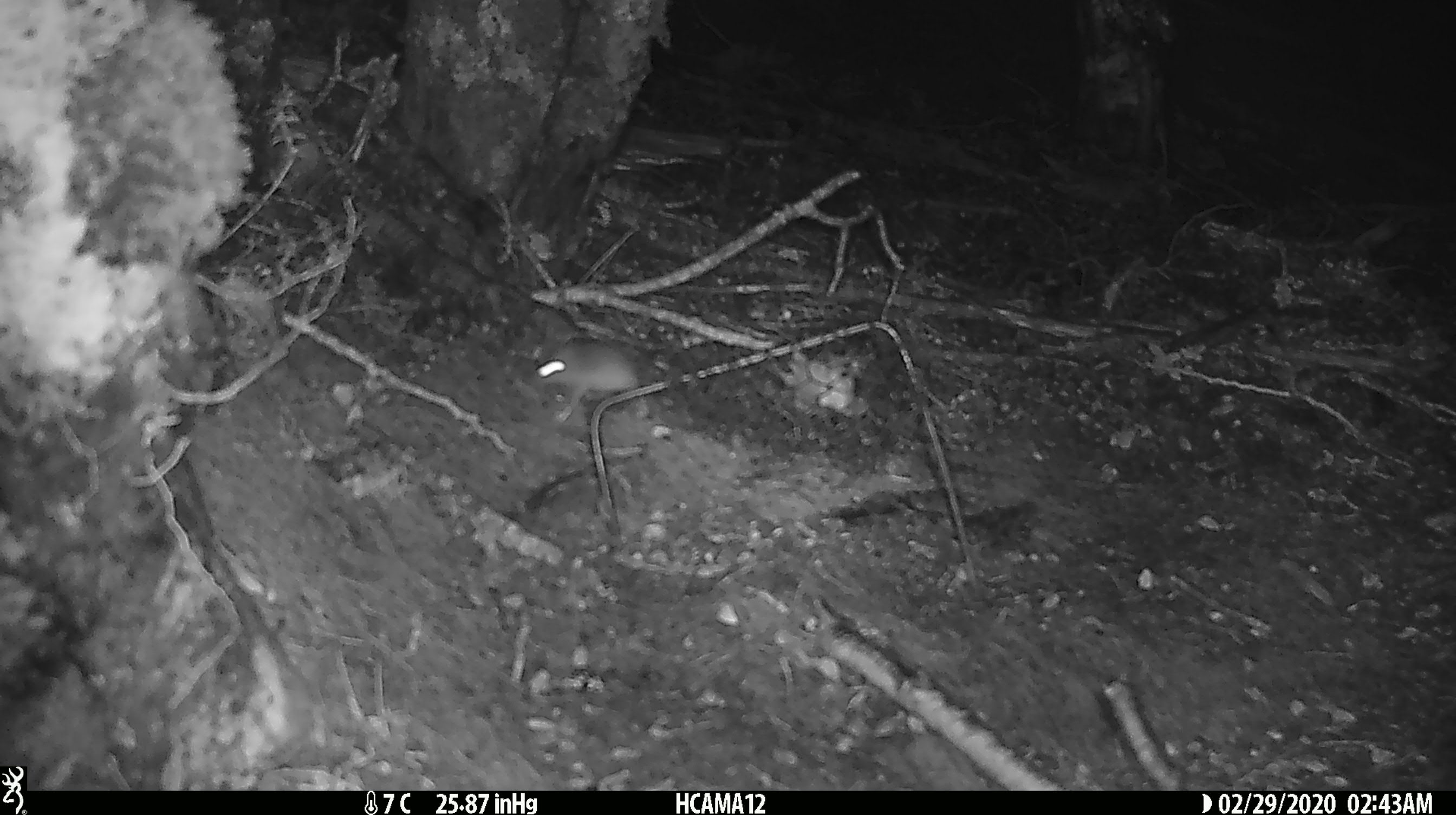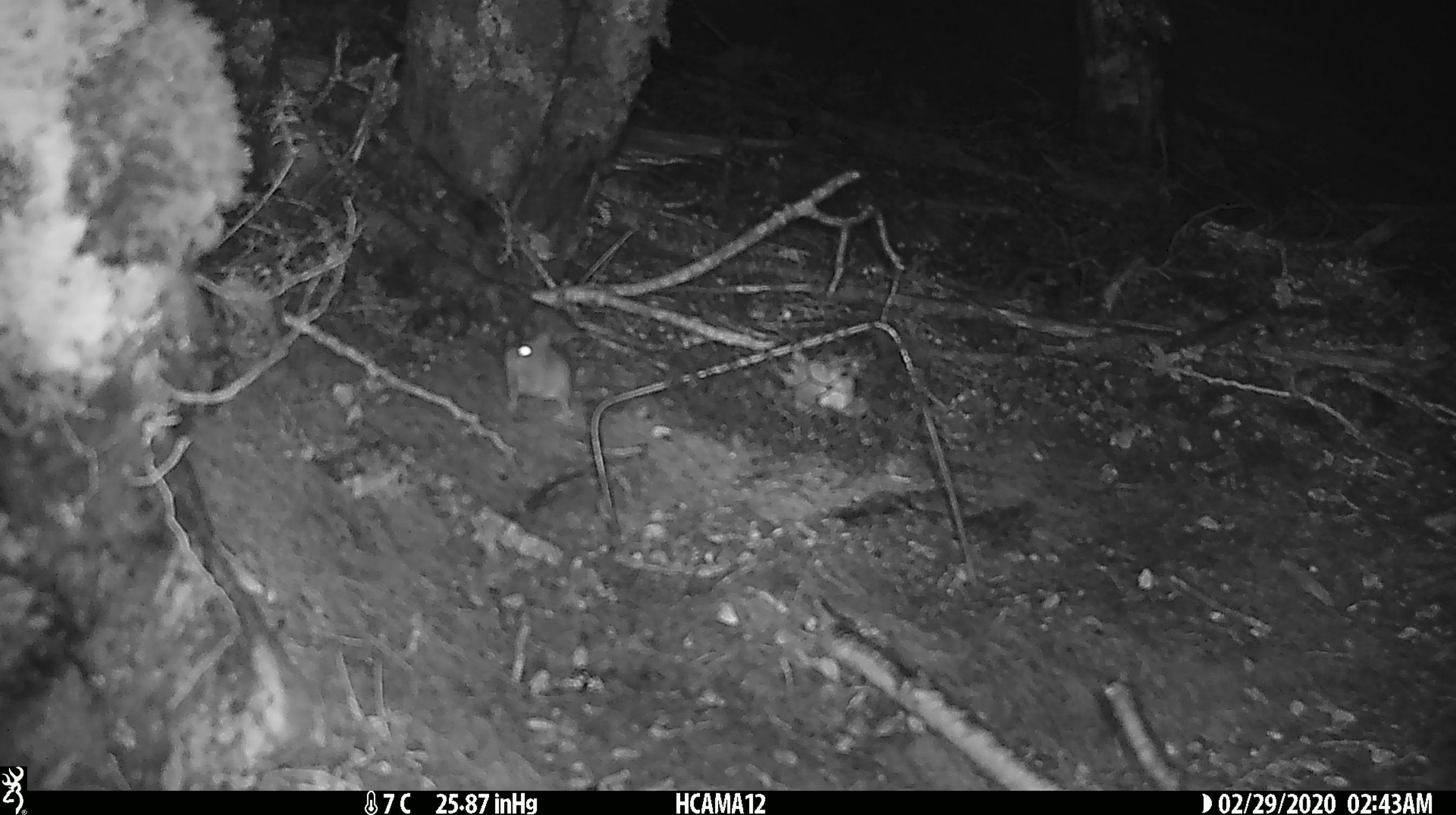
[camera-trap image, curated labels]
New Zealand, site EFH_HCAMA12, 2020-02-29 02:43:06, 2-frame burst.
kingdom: Animalia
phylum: Chordata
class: Mammalia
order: Rodentia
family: Muridae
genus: Mus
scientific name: Mus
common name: mouse